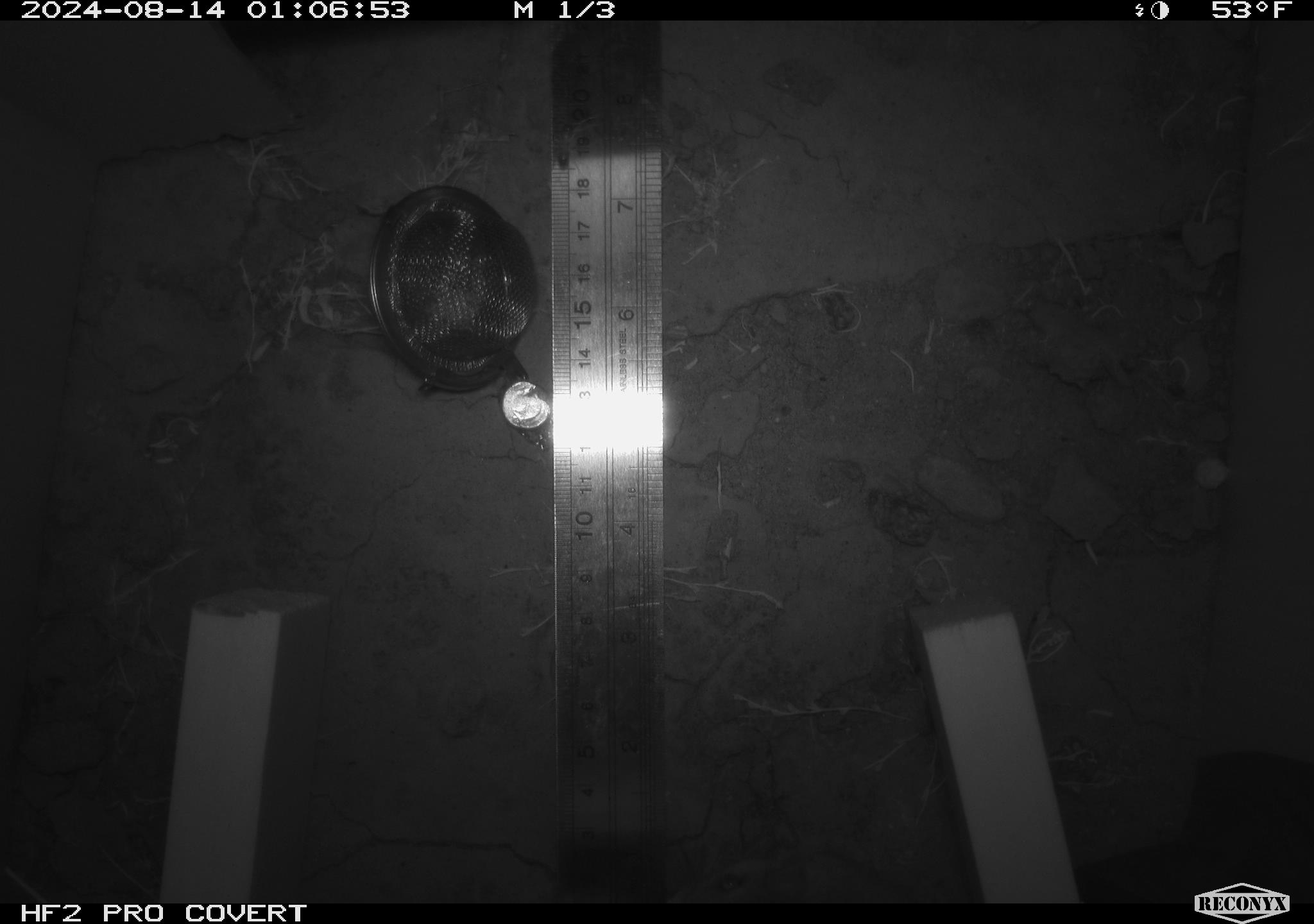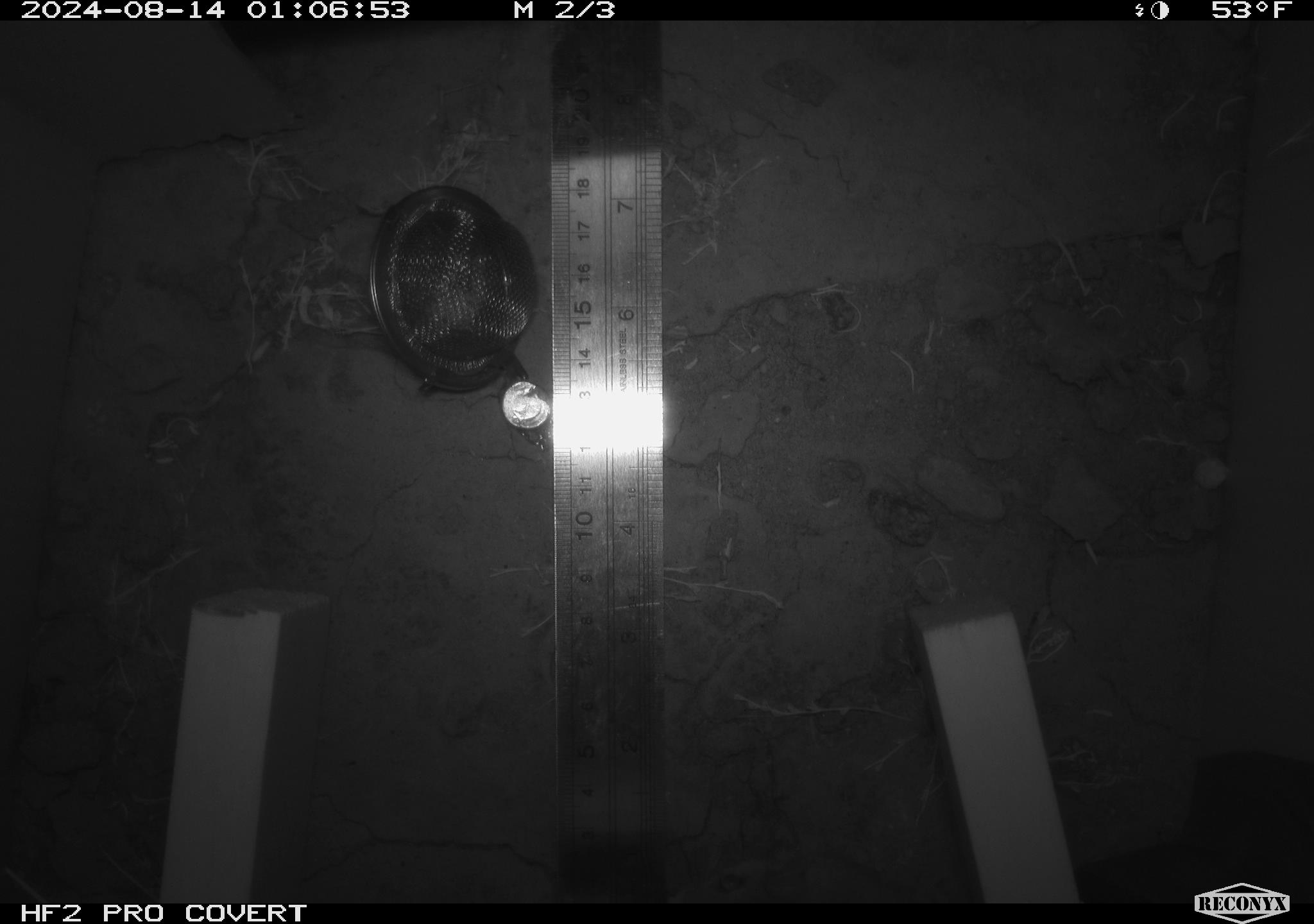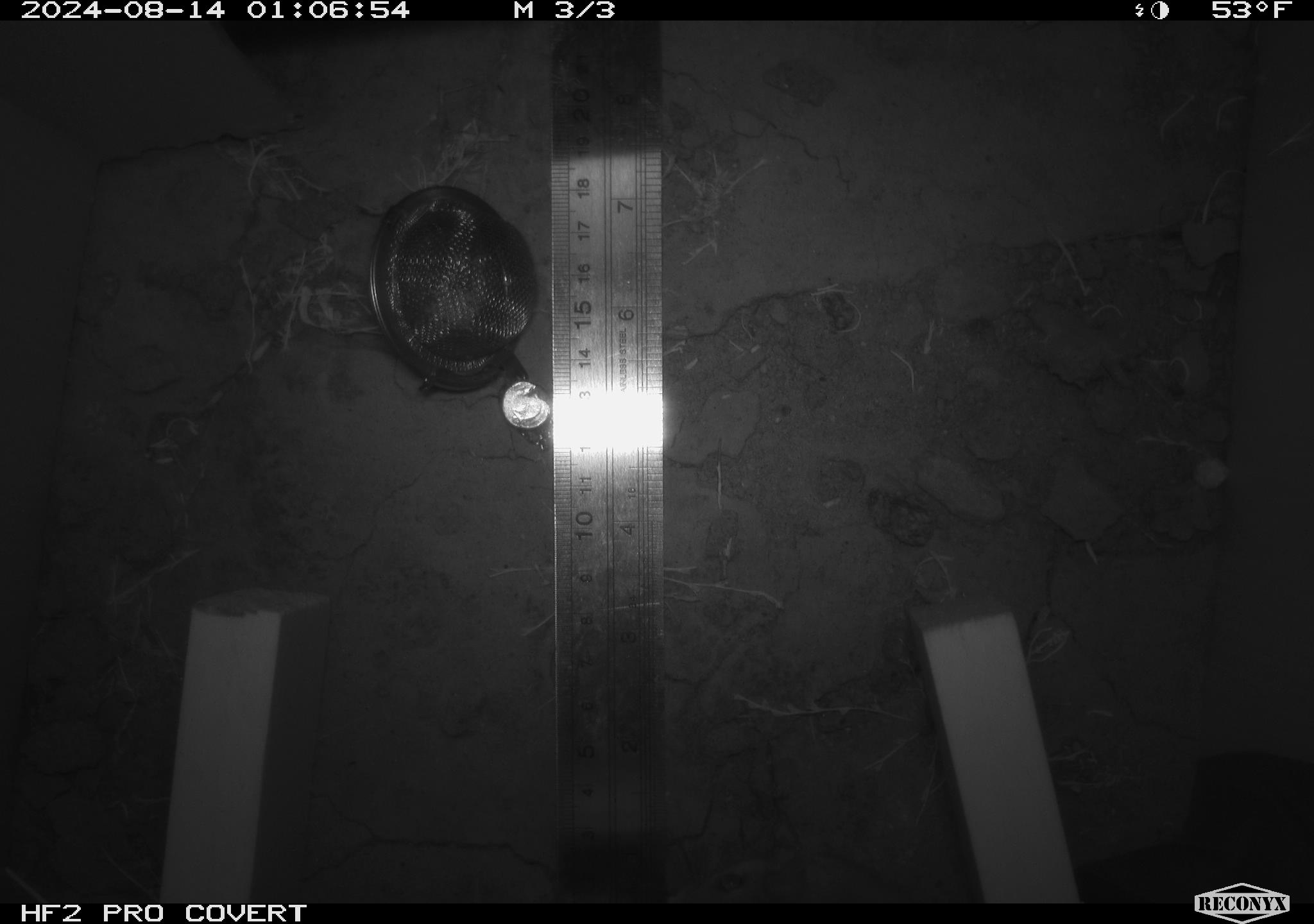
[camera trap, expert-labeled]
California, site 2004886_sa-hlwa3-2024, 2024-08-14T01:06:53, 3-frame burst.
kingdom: Animalia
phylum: Chordata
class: Mammalia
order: Rodentia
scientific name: Rodentia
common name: mouse species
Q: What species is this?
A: Mouse species (Rodentia).